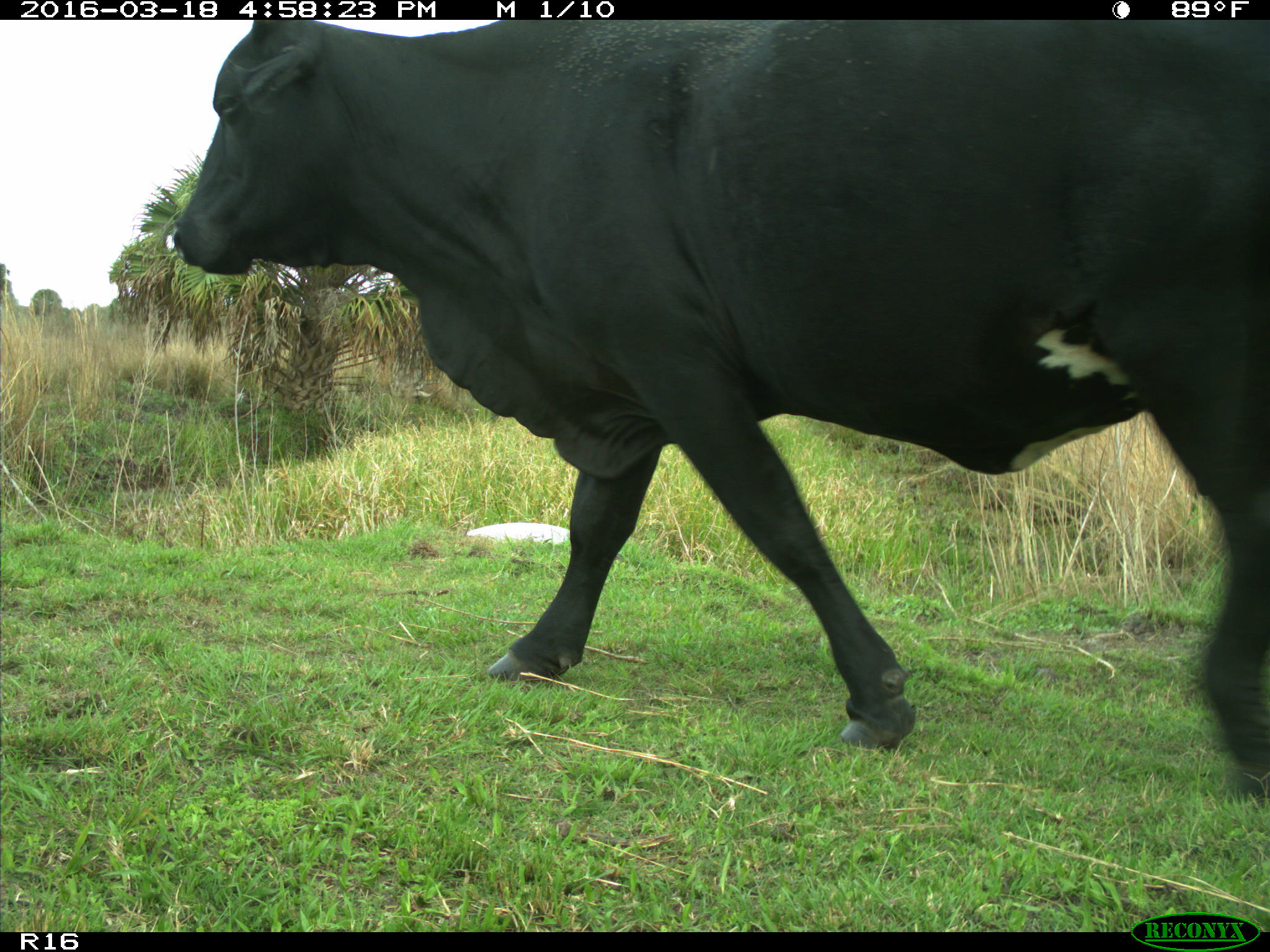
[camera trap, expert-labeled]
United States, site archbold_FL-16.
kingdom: Animalia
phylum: Chordata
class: Mammalia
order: Artiodactyla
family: Bovidae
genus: Bos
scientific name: Bos taurus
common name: domestic cow